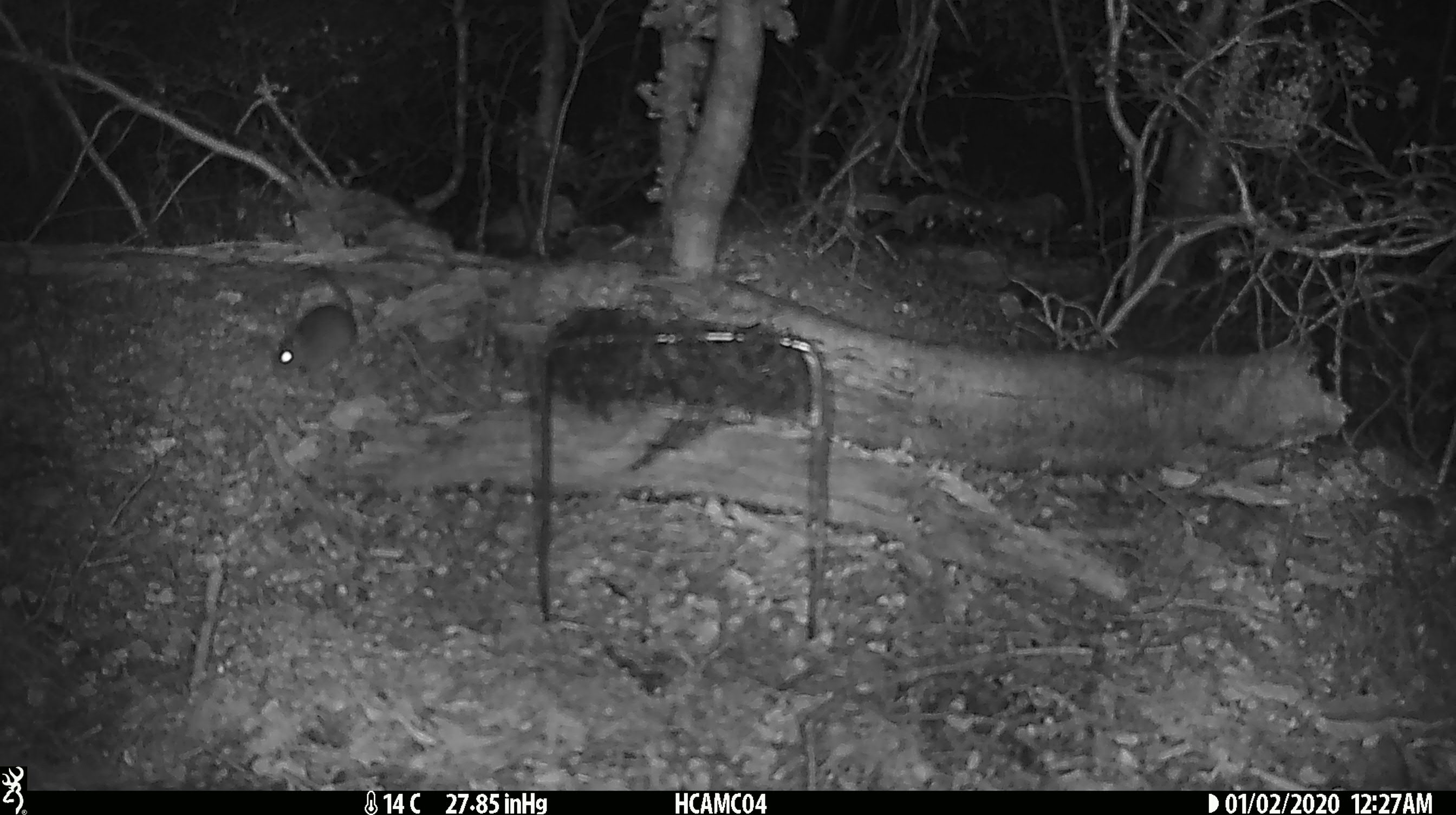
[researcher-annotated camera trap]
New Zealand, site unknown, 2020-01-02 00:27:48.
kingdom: Animalia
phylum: Chordata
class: Mammalia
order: Rodentia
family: Muridae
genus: Mus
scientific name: Mus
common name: mouse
Mouse (Mus).